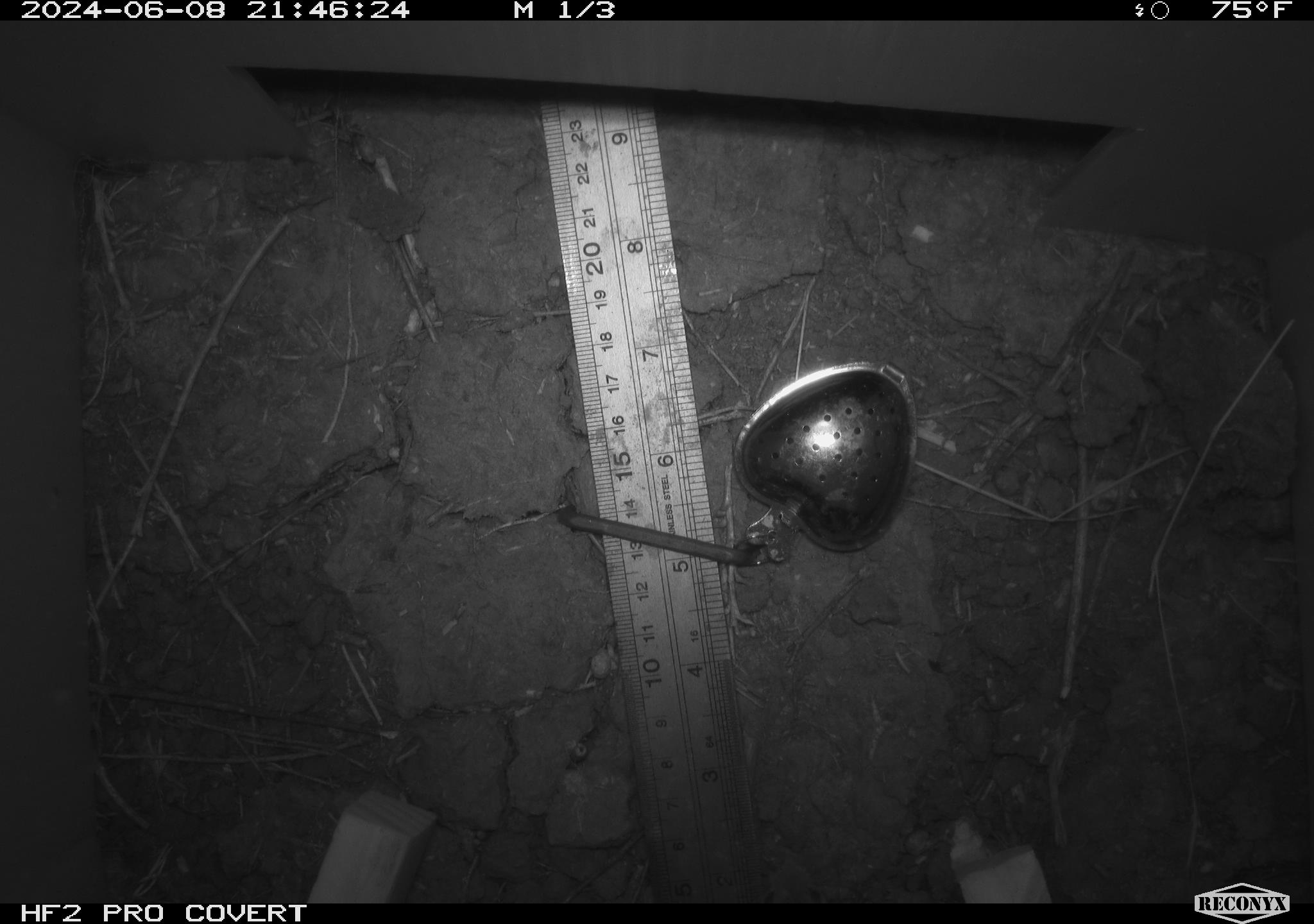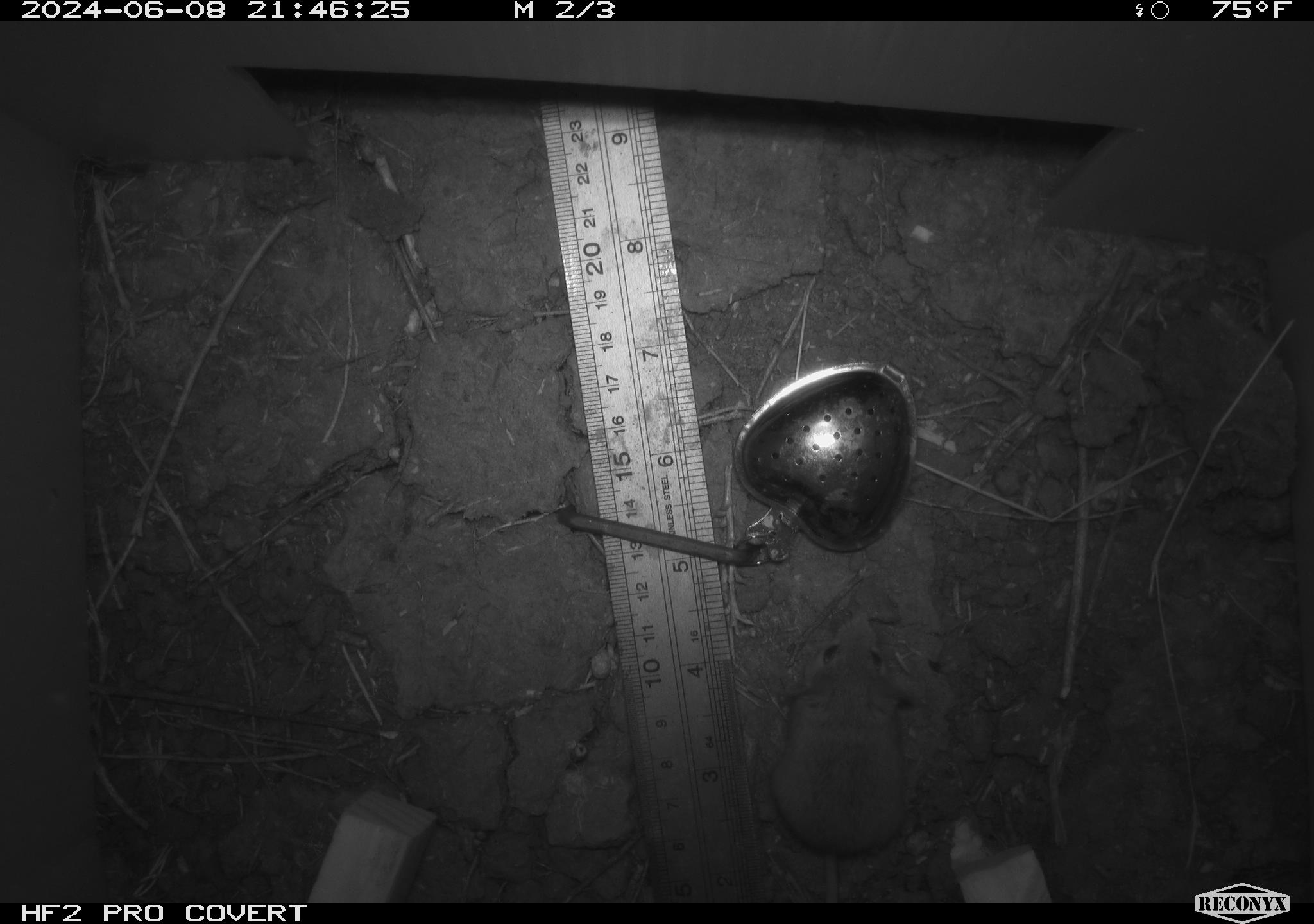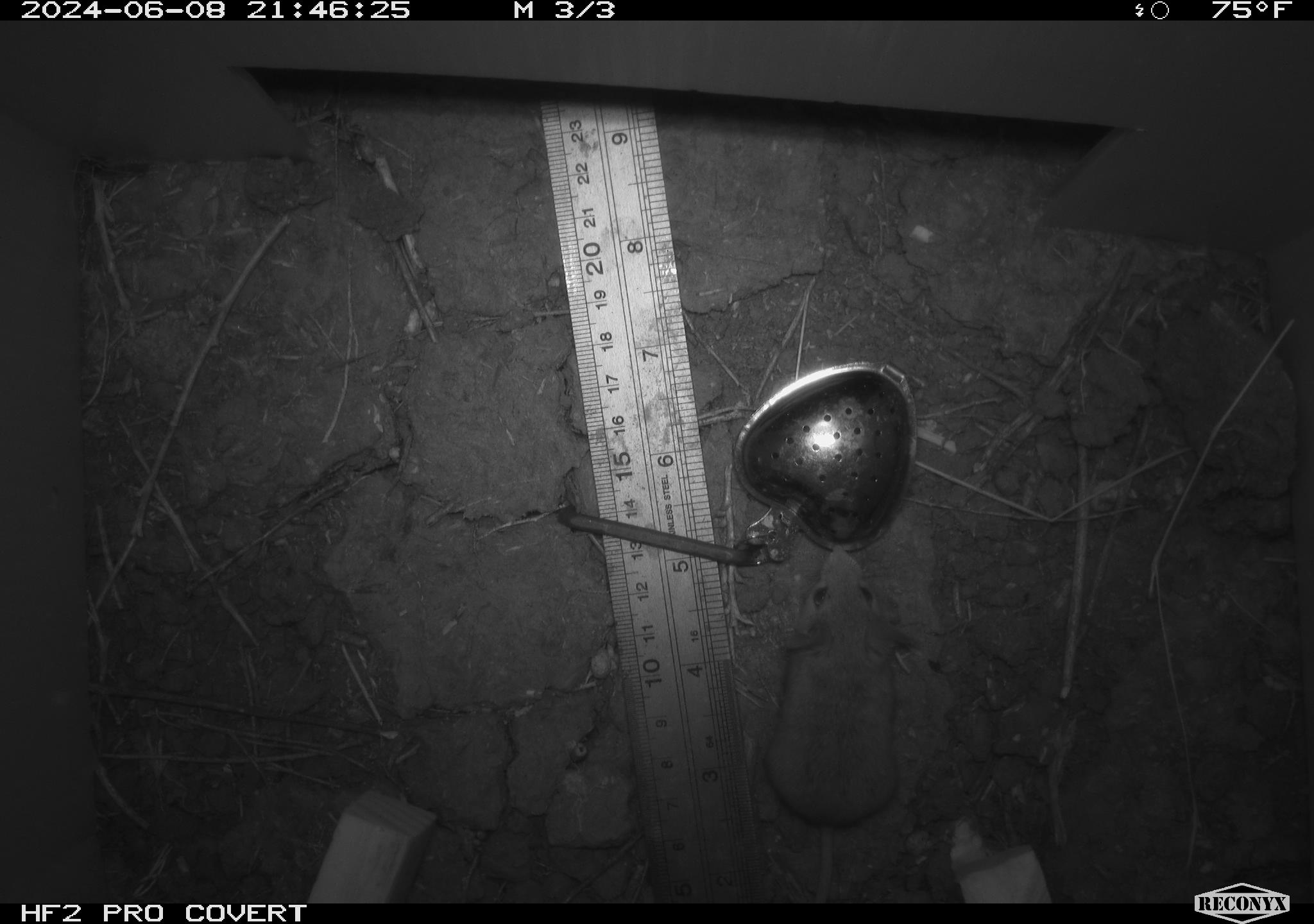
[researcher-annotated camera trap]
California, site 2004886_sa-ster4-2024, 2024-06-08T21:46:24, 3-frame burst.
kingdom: Animalia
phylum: Chordata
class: Mammalia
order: Rodentia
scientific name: Rodentia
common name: mouse species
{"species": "mouse species (Rodentia)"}